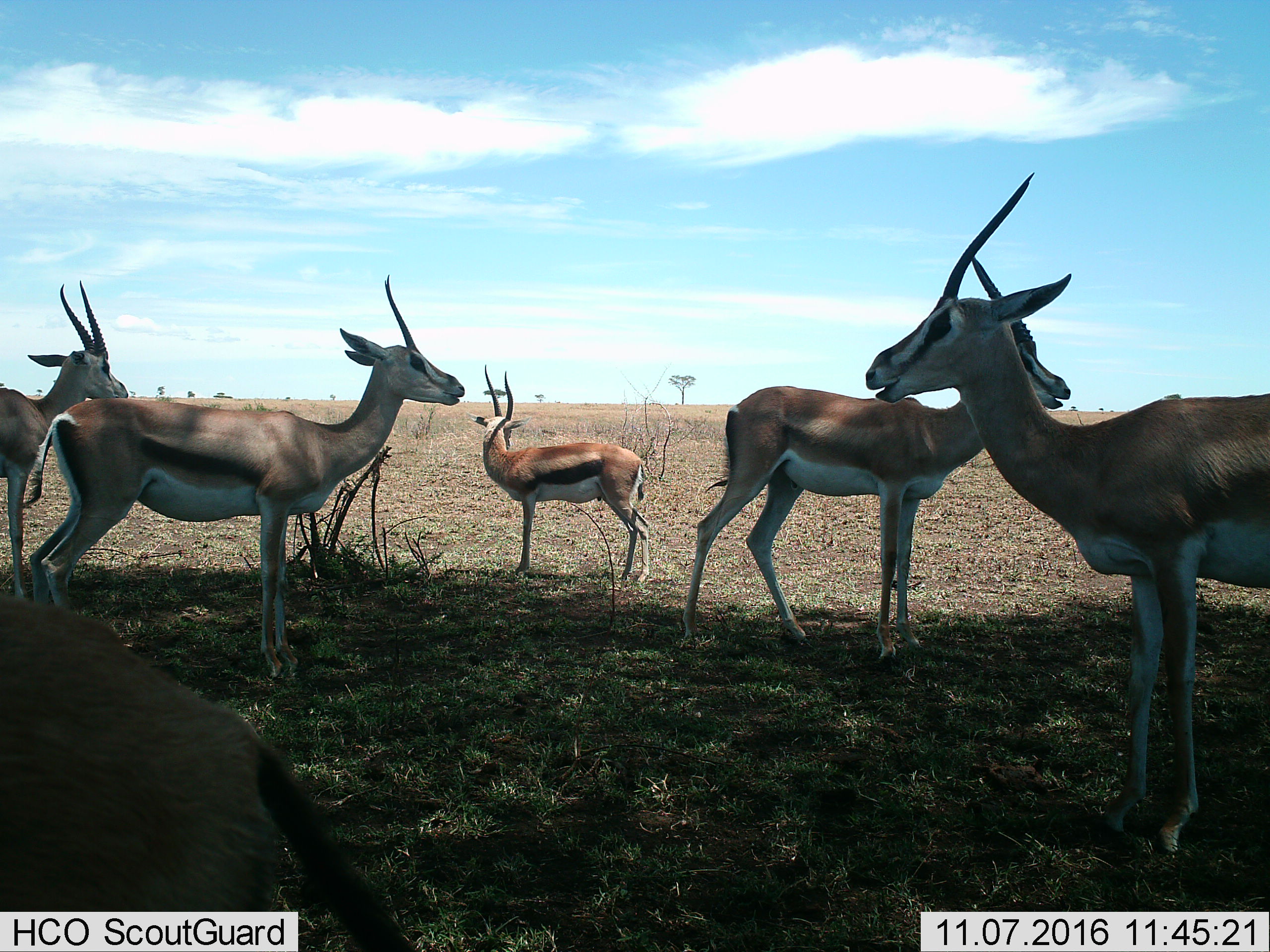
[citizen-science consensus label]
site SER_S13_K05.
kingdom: Animalia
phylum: Chordata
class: Mammalia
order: Artiodactyla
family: Bovidae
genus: Eudorcas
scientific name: Eudorcas thomsonii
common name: thomson's gazelle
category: gazellethomsons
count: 5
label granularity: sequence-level